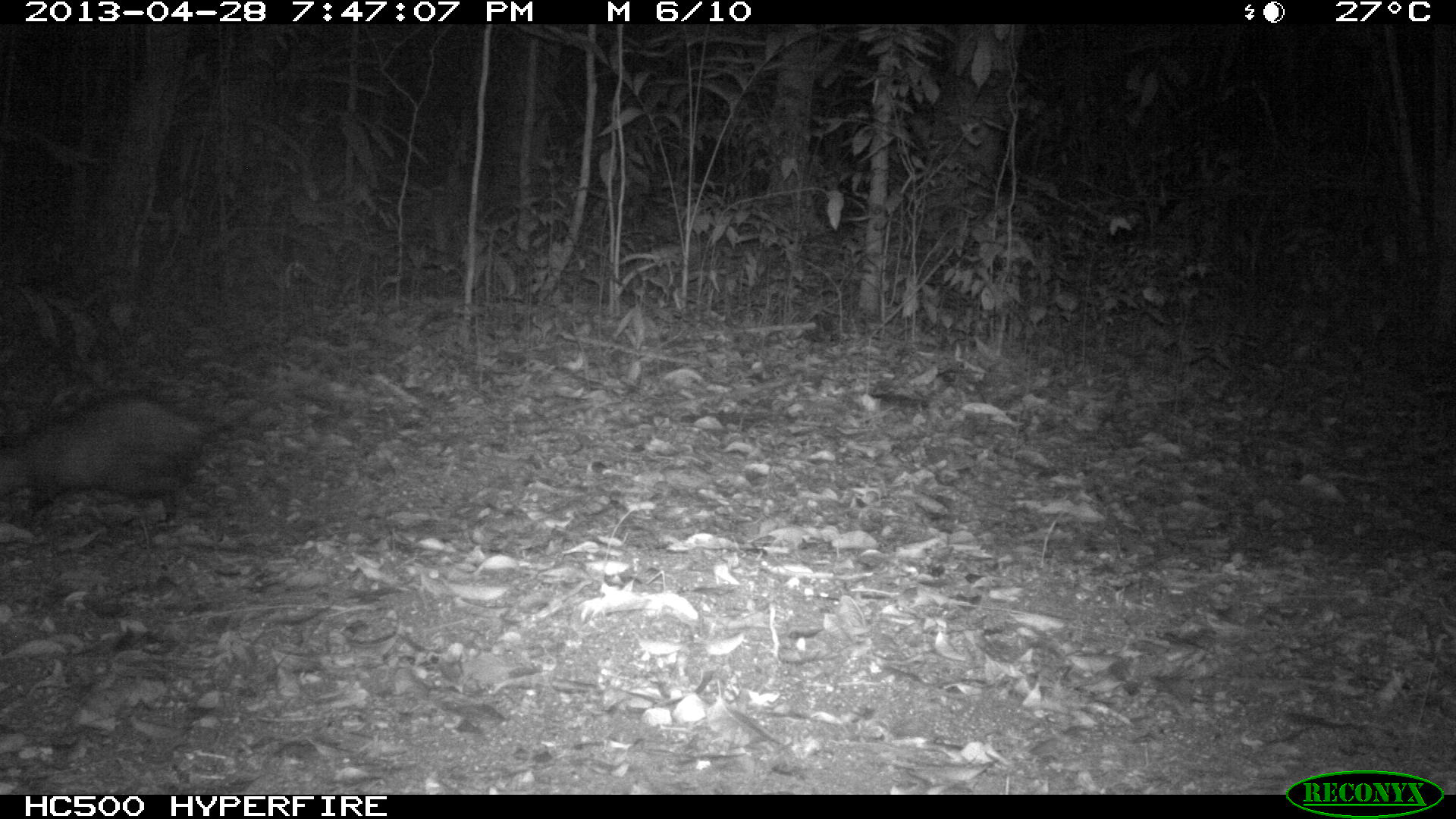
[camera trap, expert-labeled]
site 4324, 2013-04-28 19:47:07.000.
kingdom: Animalia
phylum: Chordata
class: Mammalia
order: Didelphimorphia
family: Didelphidae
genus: Didelphis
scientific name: Didelphis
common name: american opossums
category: didelphis sp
Didelphis sp (american opossums) (Didelphis), count 1, sex female.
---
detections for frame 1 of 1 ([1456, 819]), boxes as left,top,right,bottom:
didelphis sp: 0,353,326,556